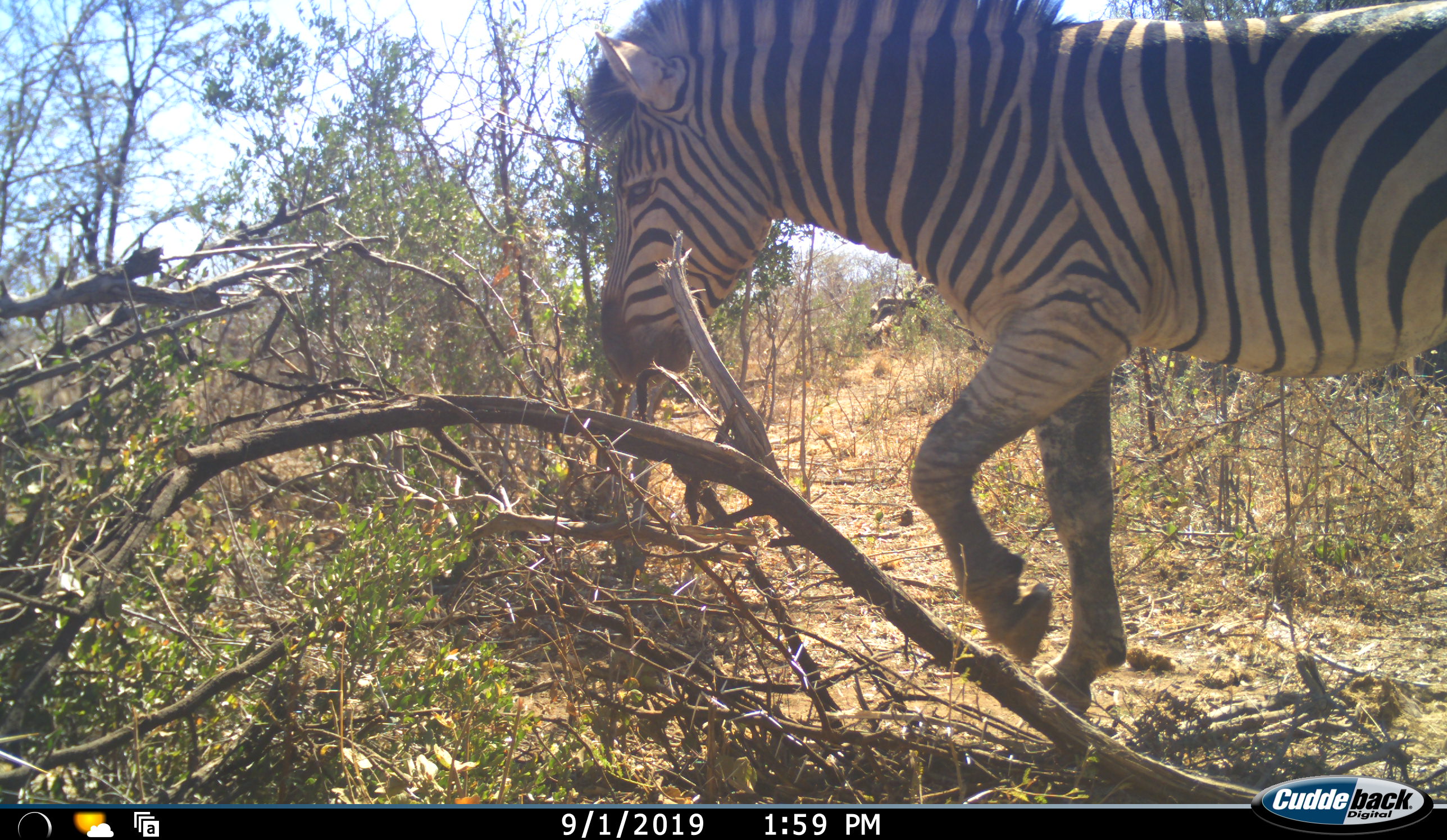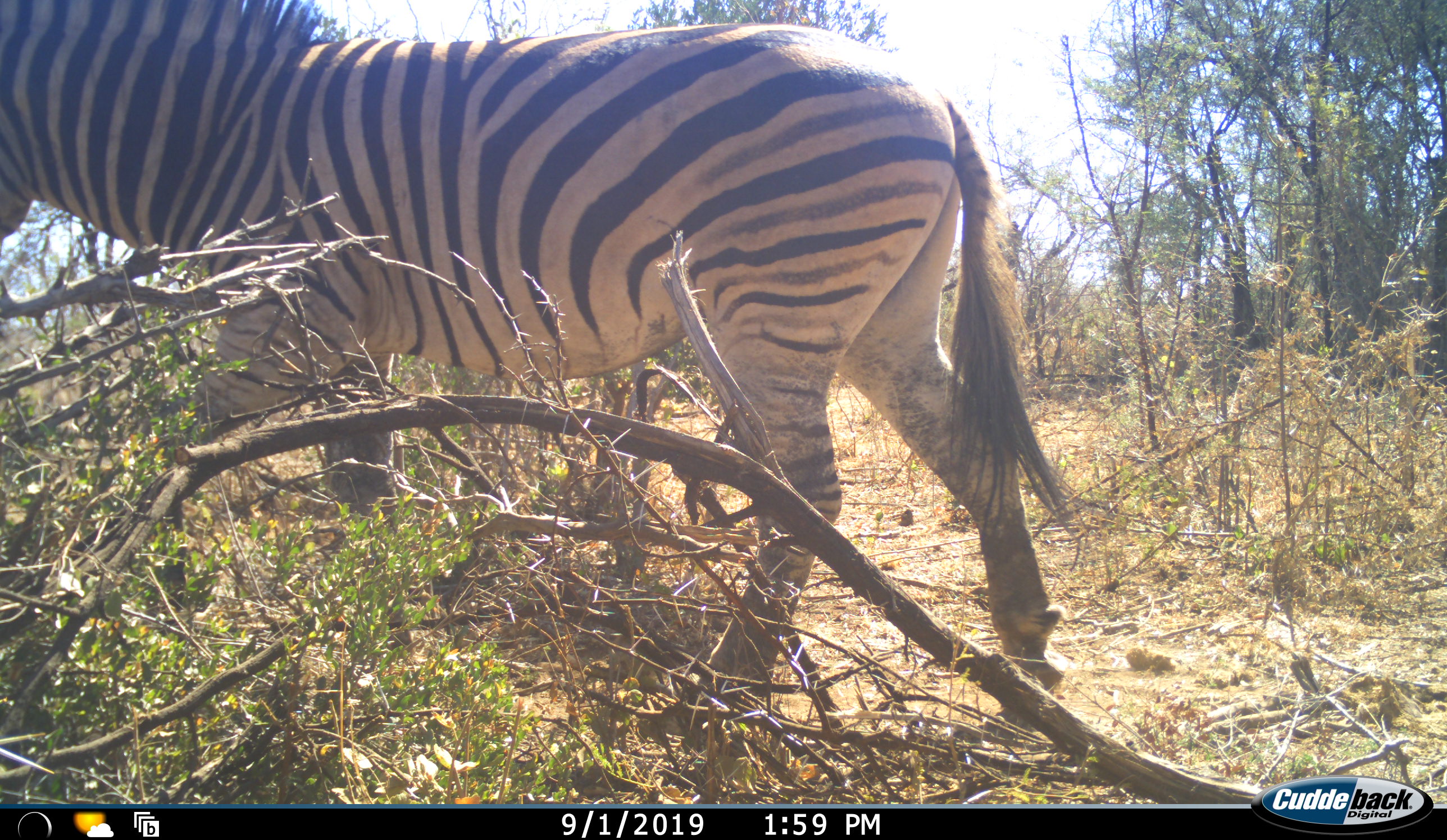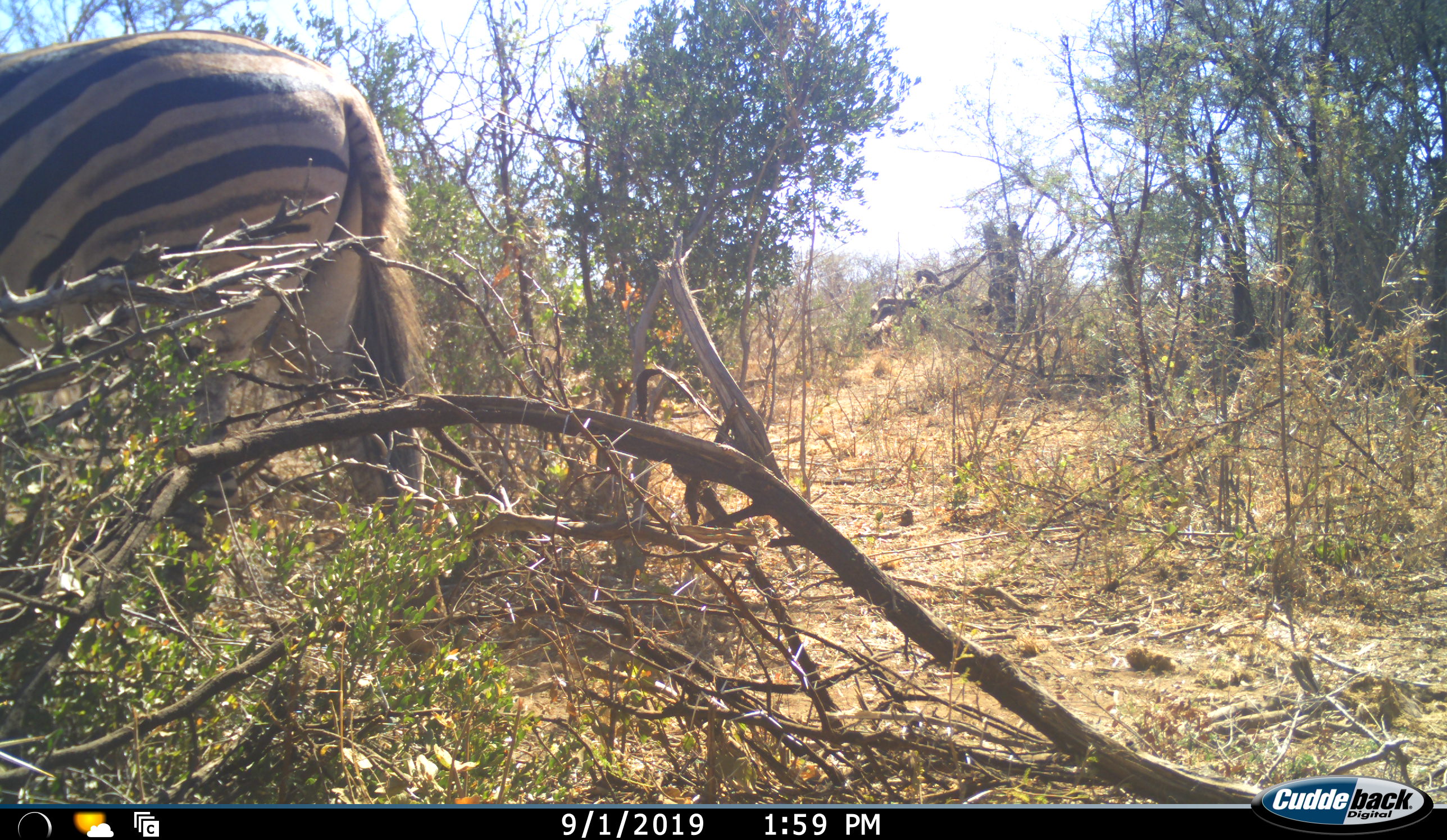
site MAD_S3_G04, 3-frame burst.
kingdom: Animalia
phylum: Chordata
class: Mammalia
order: Perissodactyla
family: Equidae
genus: Equus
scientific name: Equus quagga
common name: plains zebra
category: zebraplains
Zebraplains (plains zebra) (Equus quagga), count 1. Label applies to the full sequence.